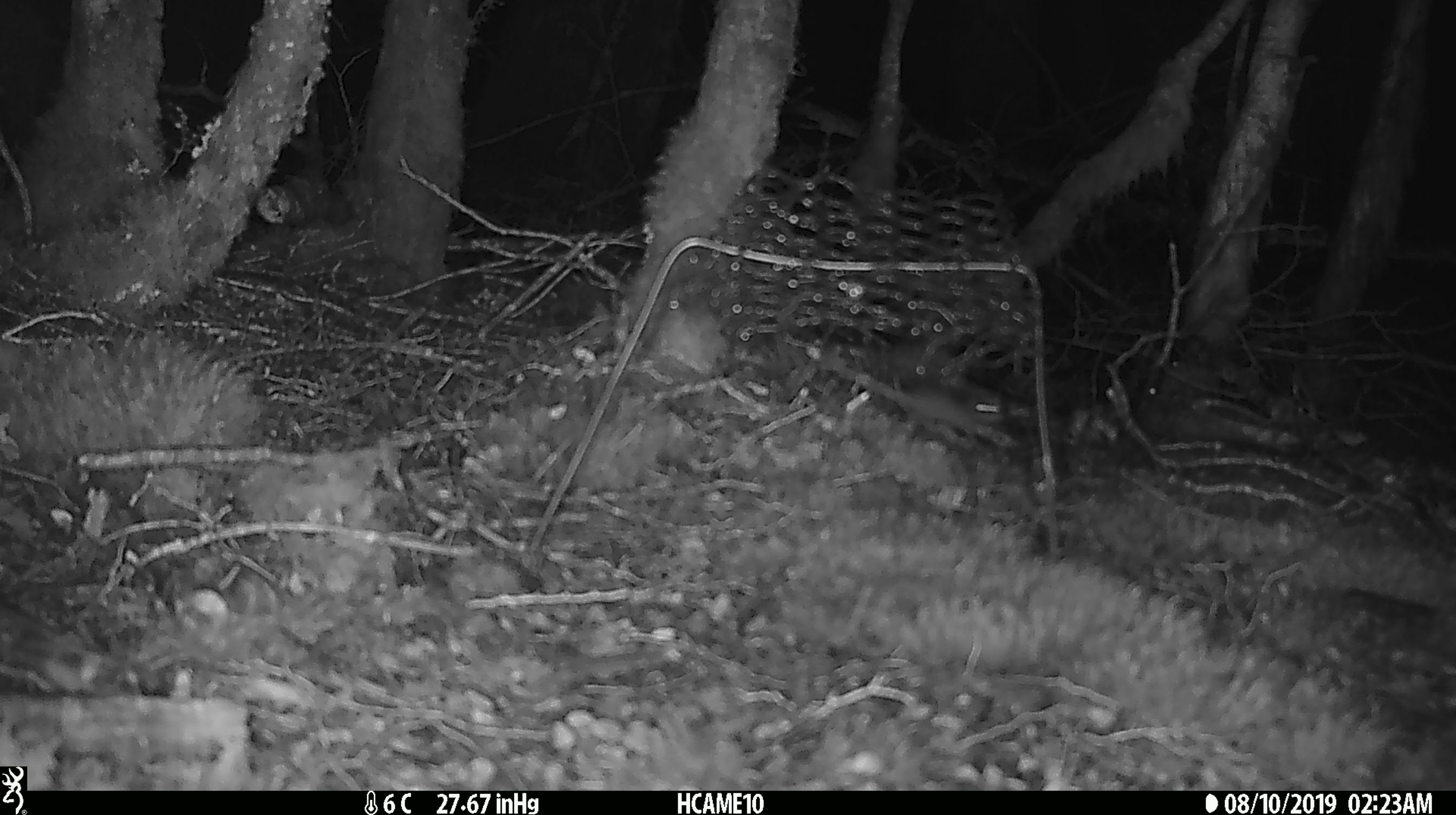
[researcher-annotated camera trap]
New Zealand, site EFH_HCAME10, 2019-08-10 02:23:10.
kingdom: Animalia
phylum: Chordata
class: Mammalia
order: Rodentia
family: Muridae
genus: Mus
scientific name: Mus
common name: mouse